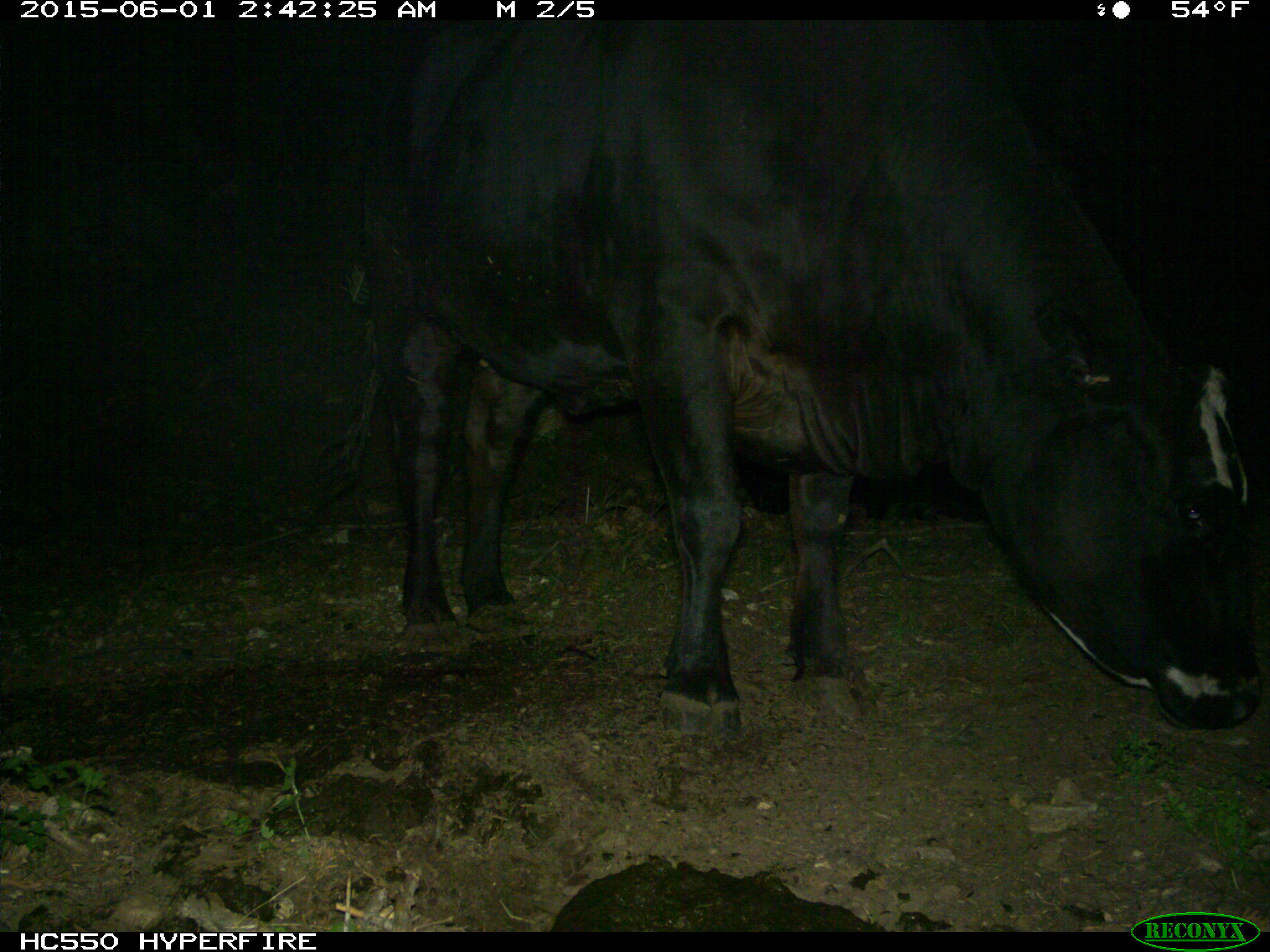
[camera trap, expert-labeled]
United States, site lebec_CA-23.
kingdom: Animalia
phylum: Chordata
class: Mammalia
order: Artiodactyla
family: Bovidae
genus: Bos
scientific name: Bos taurus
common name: domestic cow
Bos taurus (domestic cow).